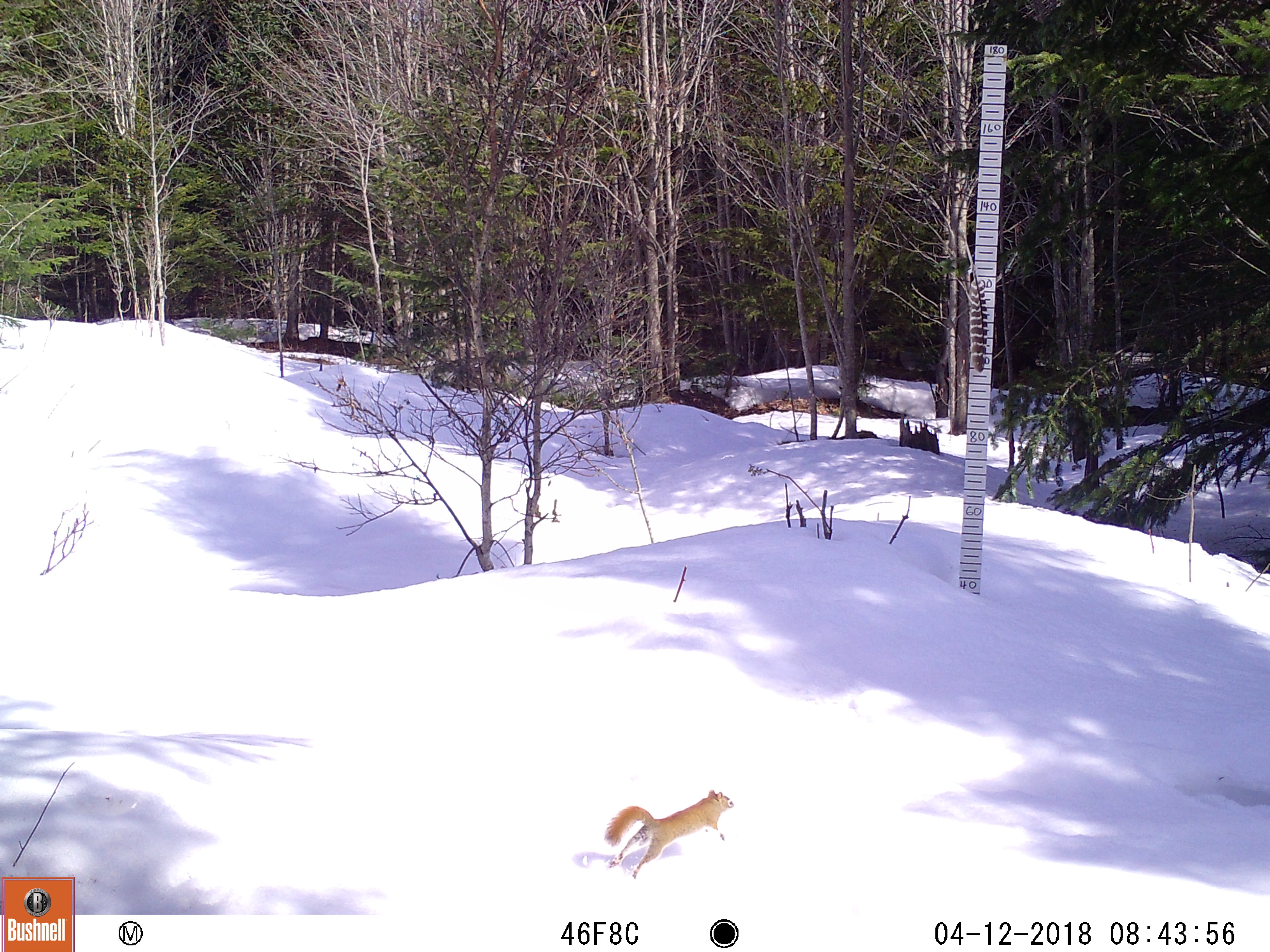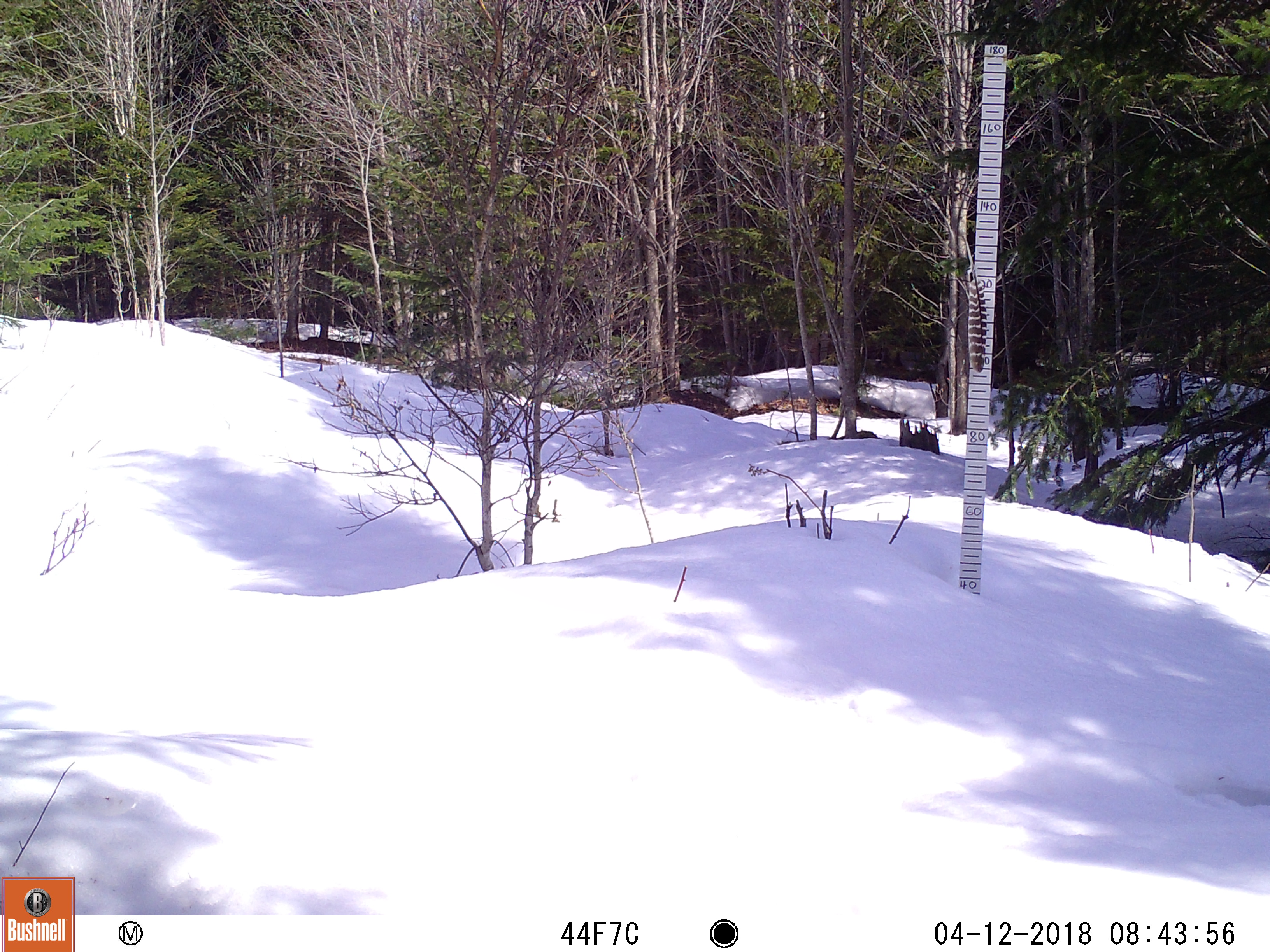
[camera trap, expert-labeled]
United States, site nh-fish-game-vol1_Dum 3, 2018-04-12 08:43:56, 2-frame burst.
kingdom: Animalia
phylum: Chordata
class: Mammalia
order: Rodentia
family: Sciuridae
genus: Tamiasciurus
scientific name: Tamiasciurus hudsonicus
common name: red squirrel